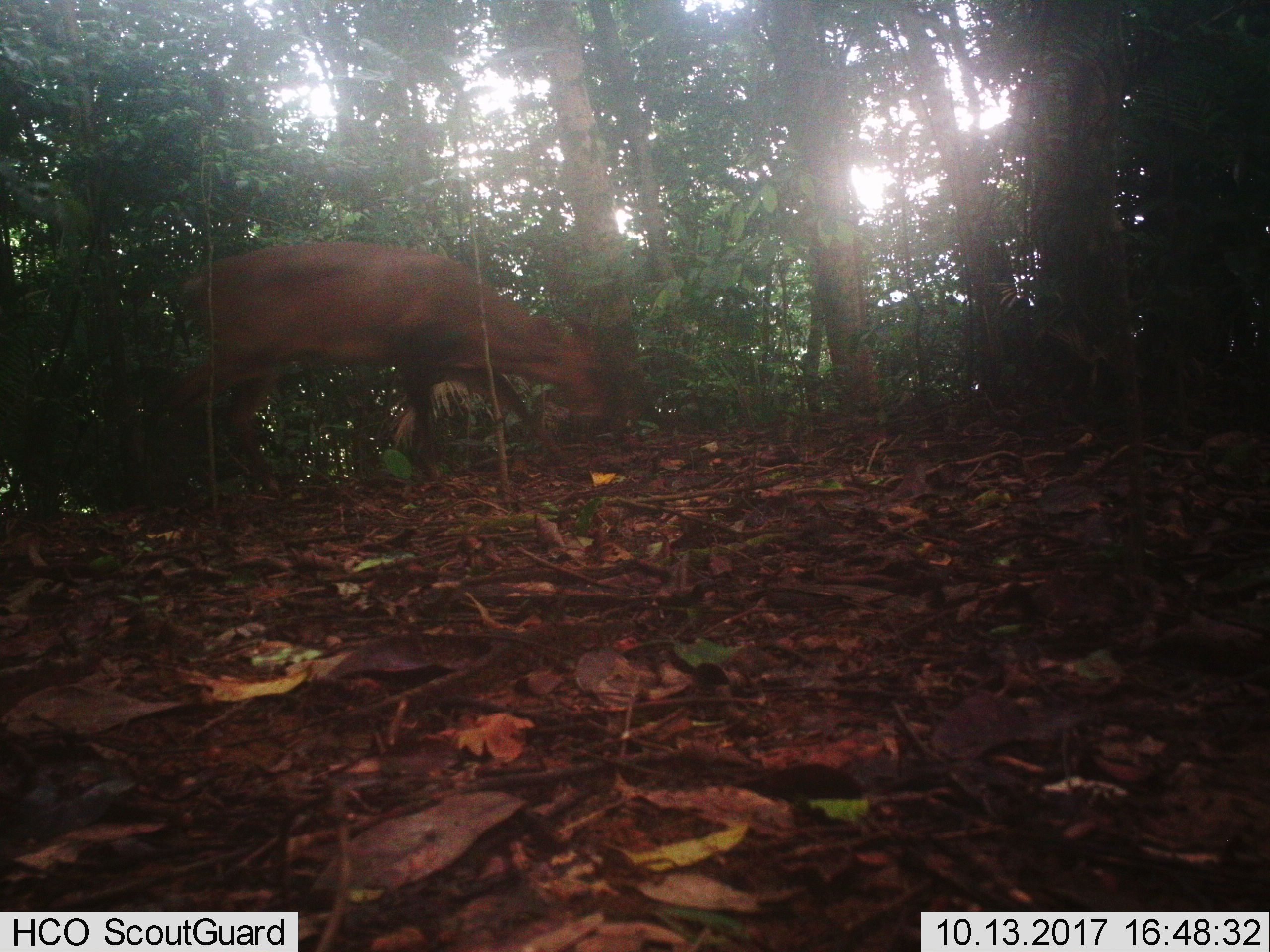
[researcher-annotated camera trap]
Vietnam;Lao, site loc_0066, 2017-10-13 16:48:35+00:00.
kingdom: Animalia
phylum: Chordata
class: Mammalia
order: Artiodactyla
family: Cervidae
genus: Muntiacus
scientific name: Muntiacus vuquangensis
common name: large-antlered muntjac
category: large antlered muntjac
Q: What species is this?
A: Large antlered muntjac (large-antlered muntjac) (Muntiacus vuquangensis).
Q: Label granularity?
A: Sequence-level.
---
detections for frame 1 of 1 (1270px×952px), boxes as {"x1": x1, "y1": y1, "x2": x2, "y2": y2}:
large antlered muntjac: {"x1": 167, "y1": 238, "x2": 607, "y2": 494}